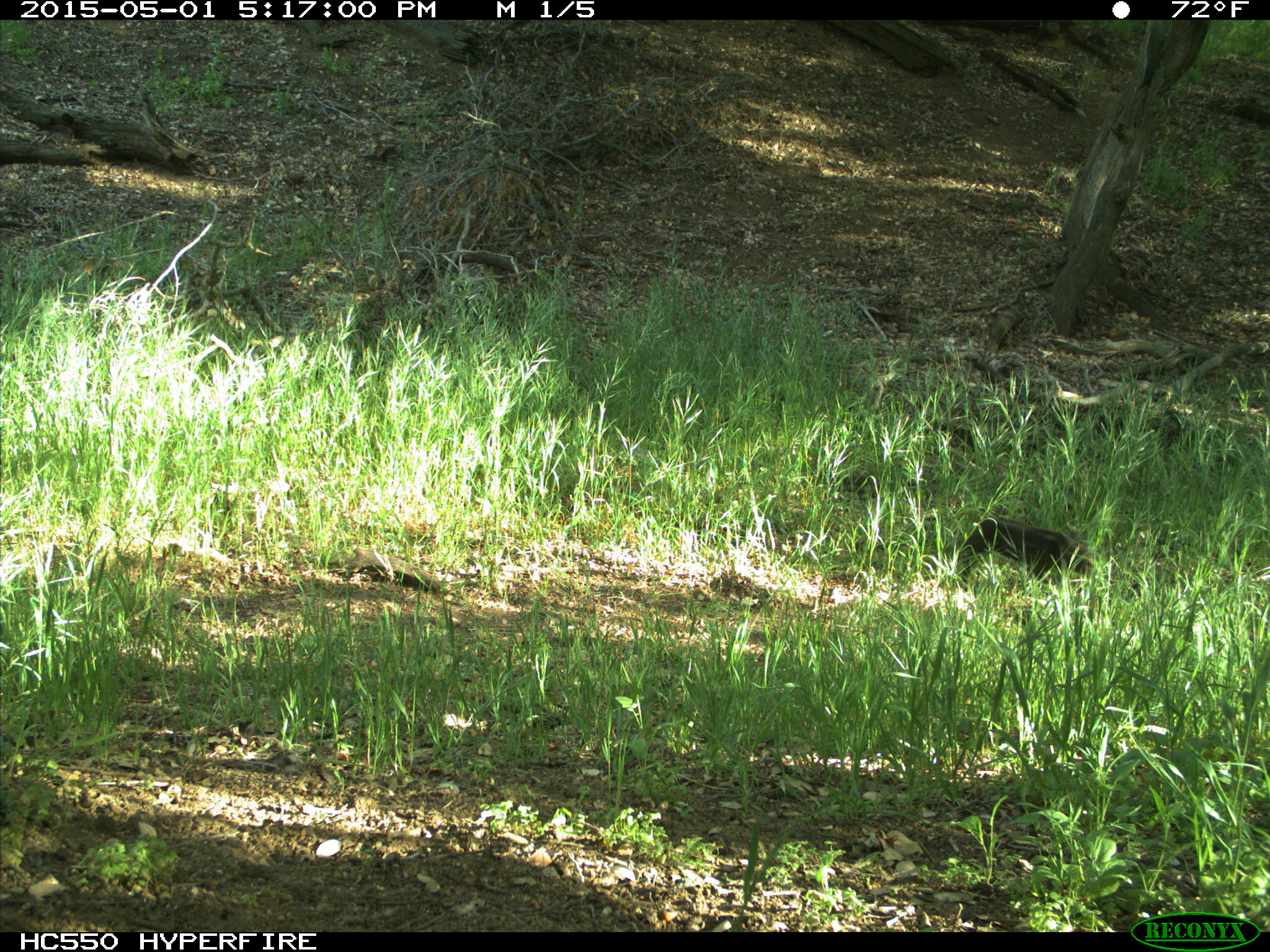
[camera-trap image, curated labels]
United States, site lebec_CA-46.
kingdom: Animalia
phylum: Chordata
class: Mammalia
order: Artiodactyla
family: Suidae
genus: Sus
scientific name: Sus scrofa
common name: wild boar